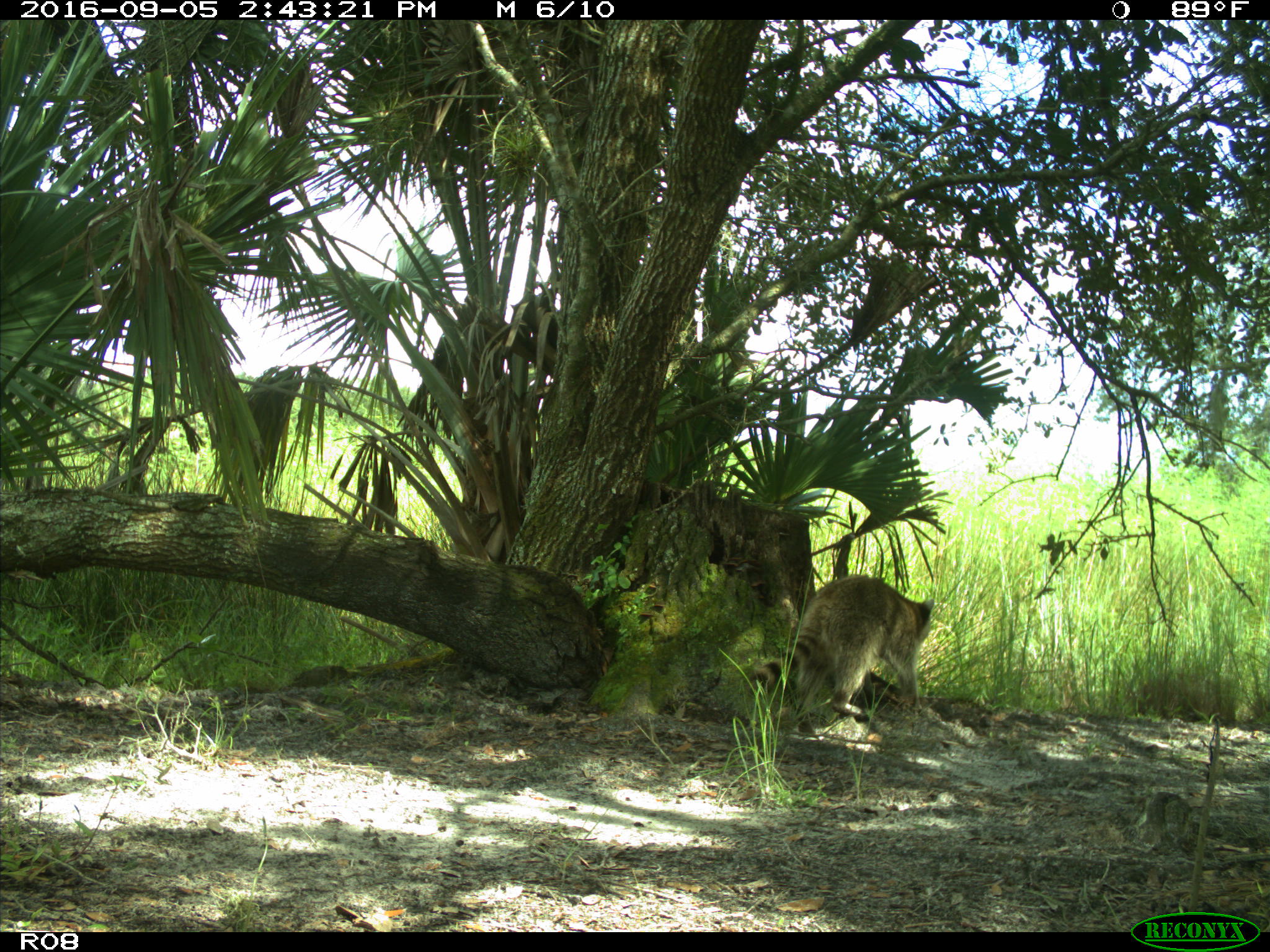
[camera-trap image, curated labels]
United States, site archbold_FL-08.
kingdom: Animalia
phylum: Chordata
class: Mammalia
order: Carnivora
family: Procyonidae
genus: Procyon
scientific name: Procyon lotor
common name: common raccoon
Procyon lotor (common raccoon).